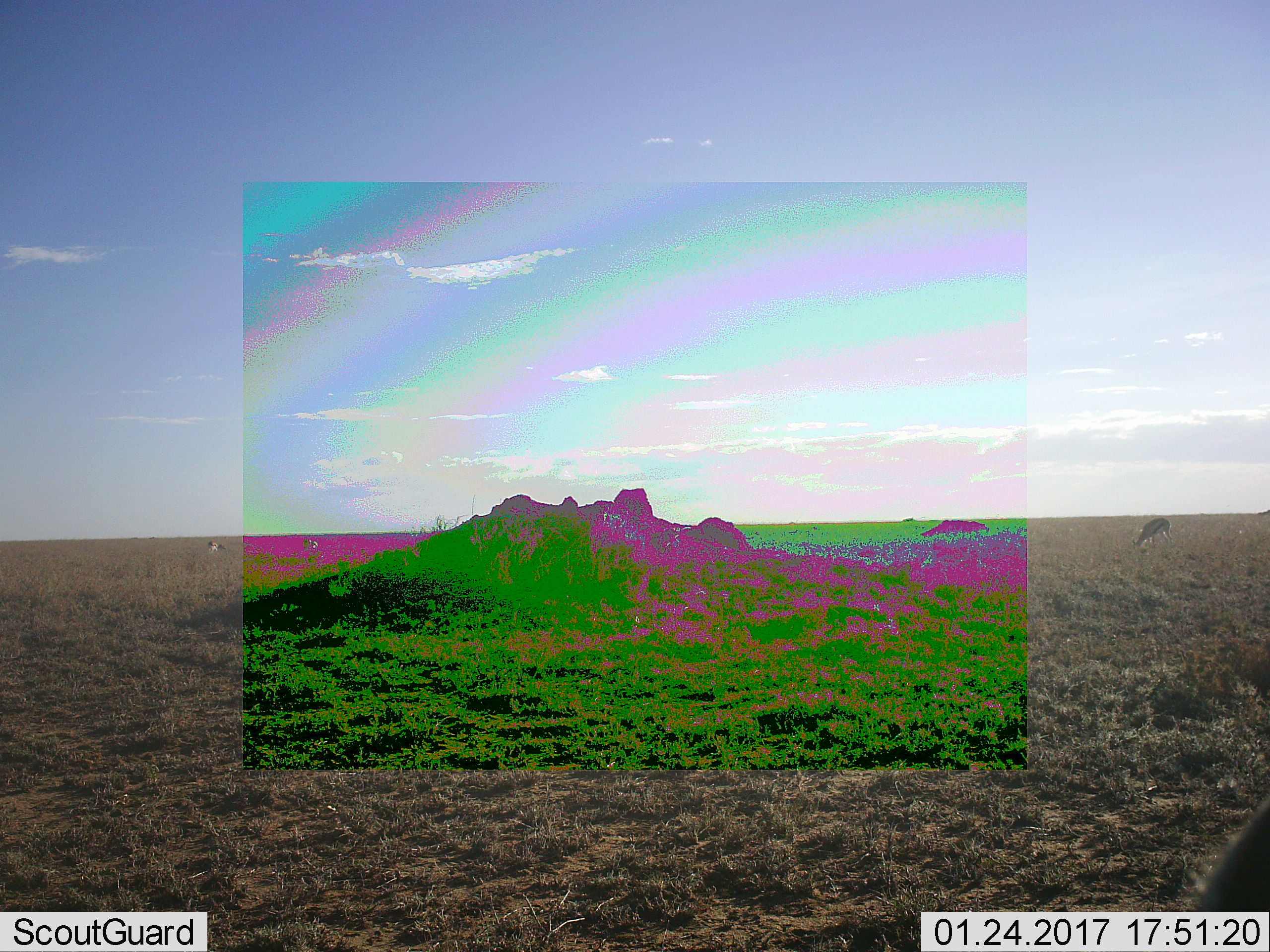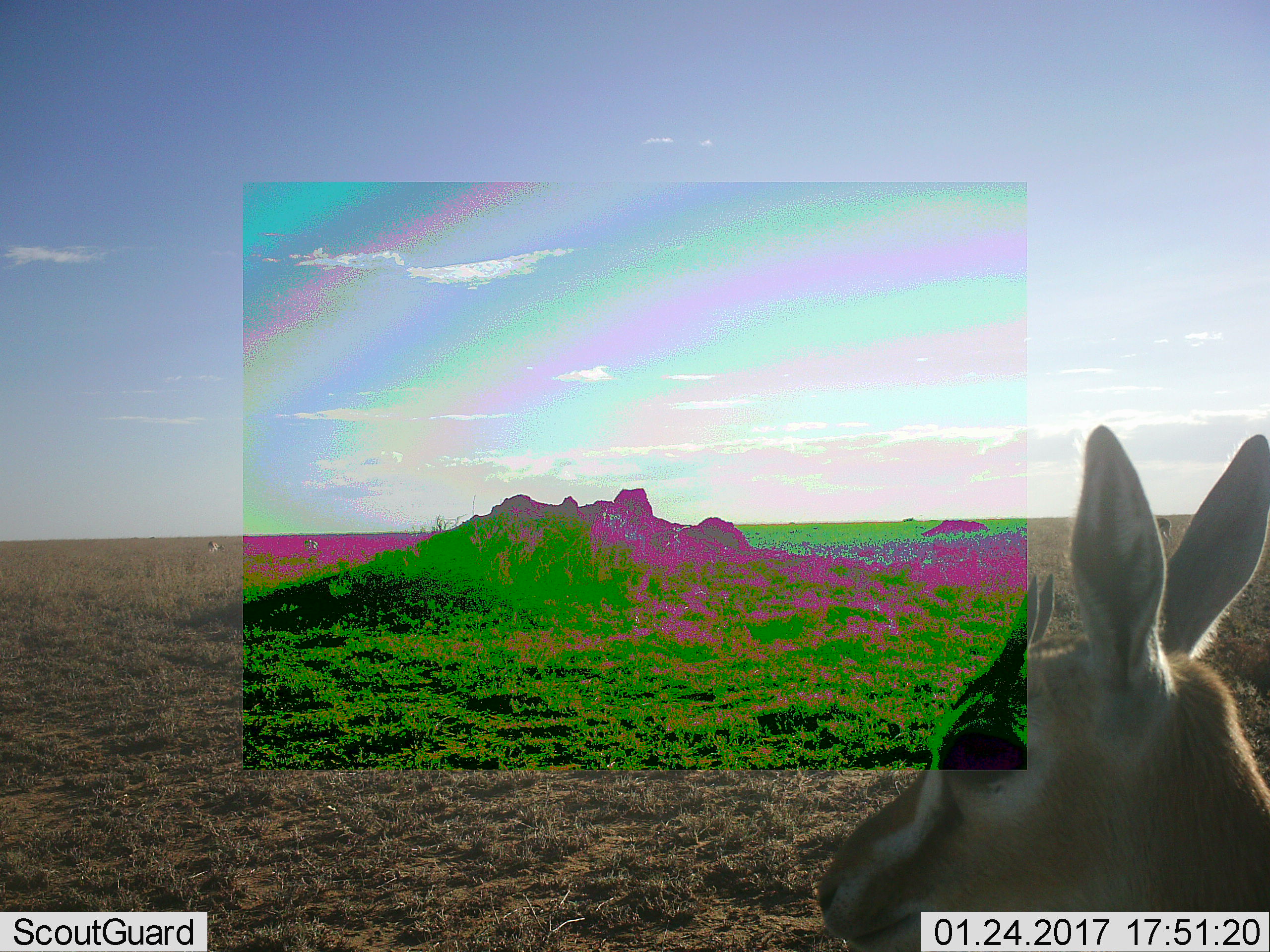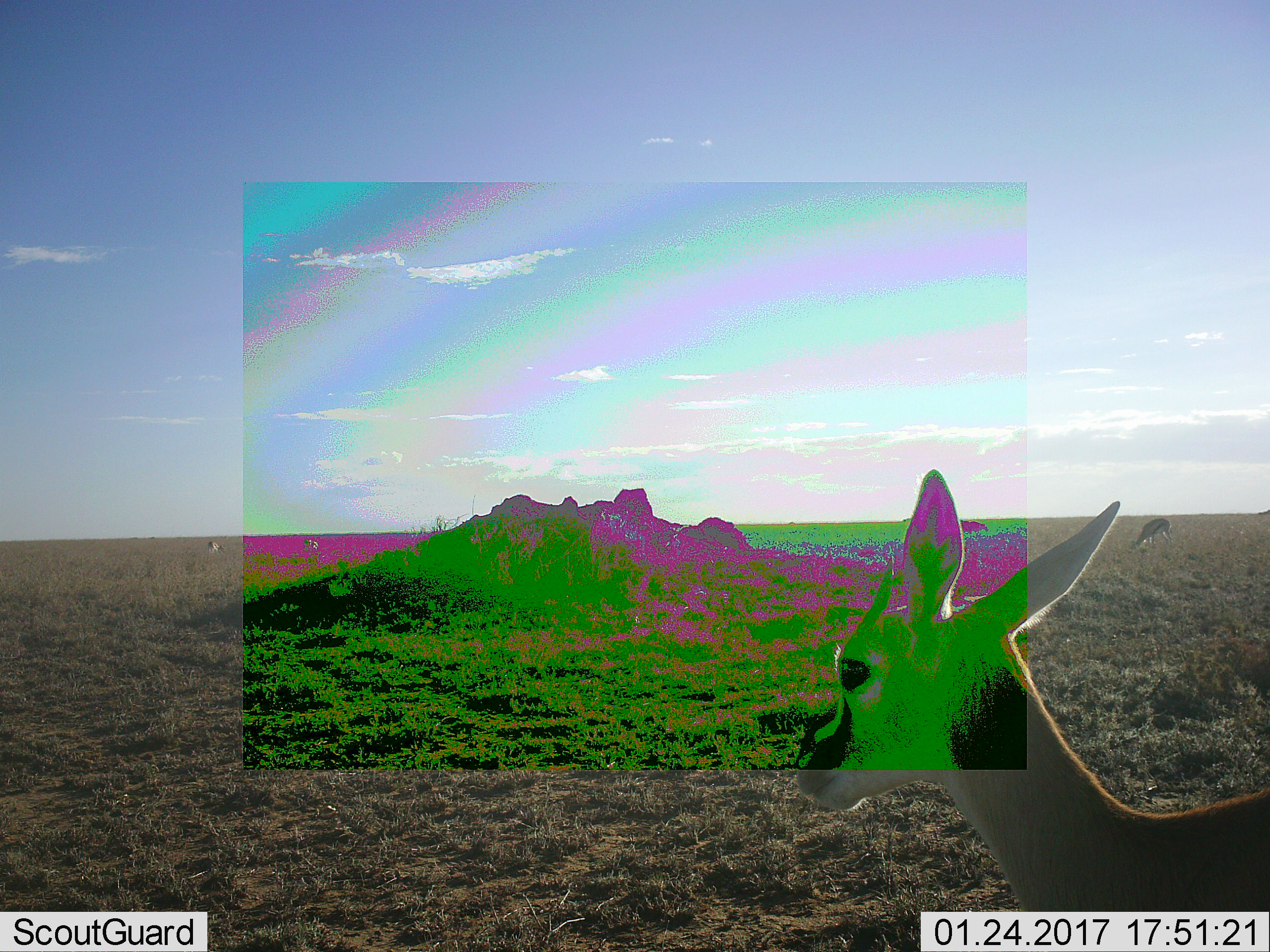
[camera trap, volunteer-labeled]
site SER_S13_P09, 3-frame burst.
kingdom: Animalia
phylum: Chordata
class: Mammalia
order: Artiodactyla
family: Bovidae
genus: Eudorcas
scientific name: Eudorcas thomsonii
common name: thomson's gazelle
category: gazellethomsons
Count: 3.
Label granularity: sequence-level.